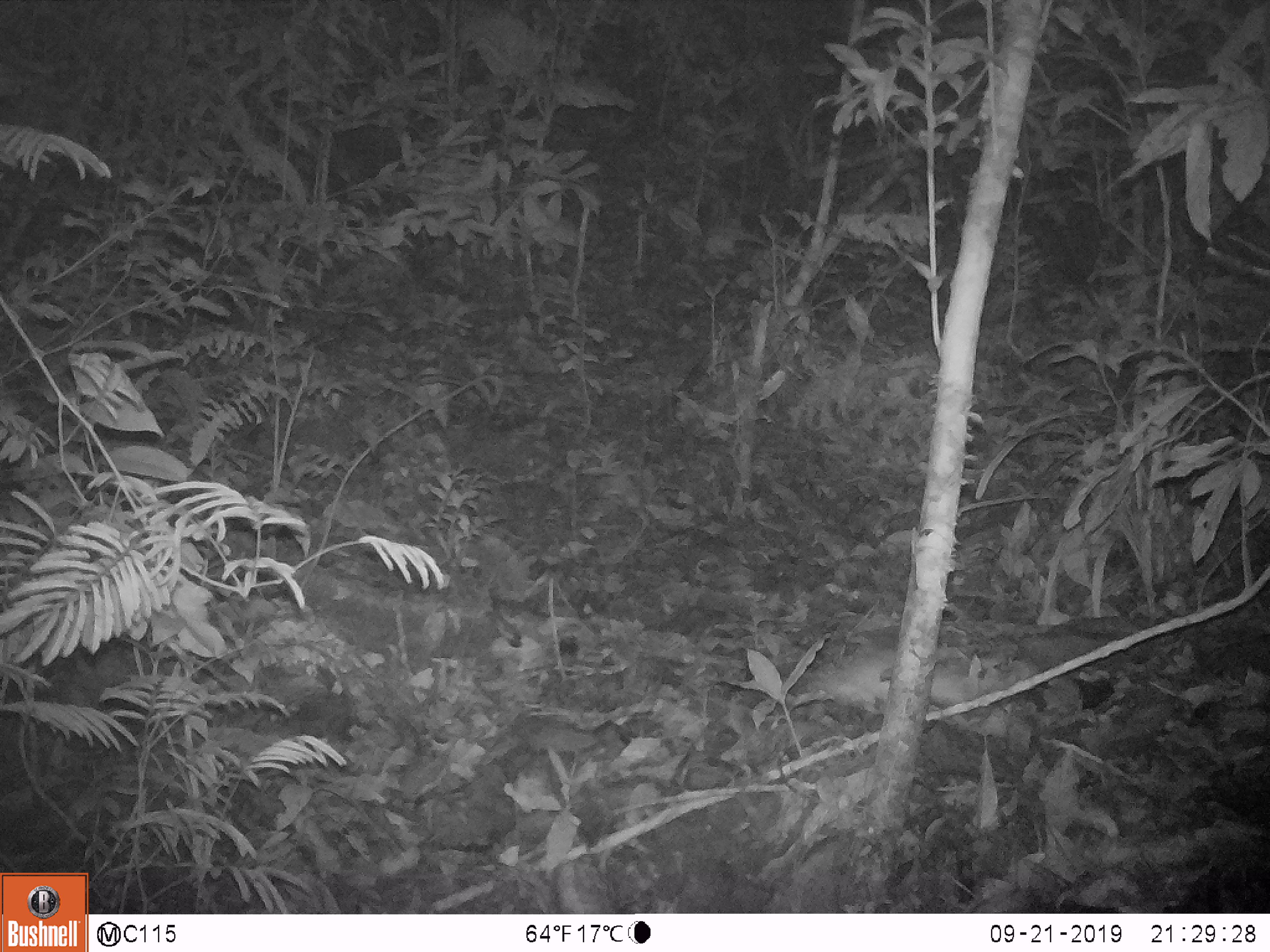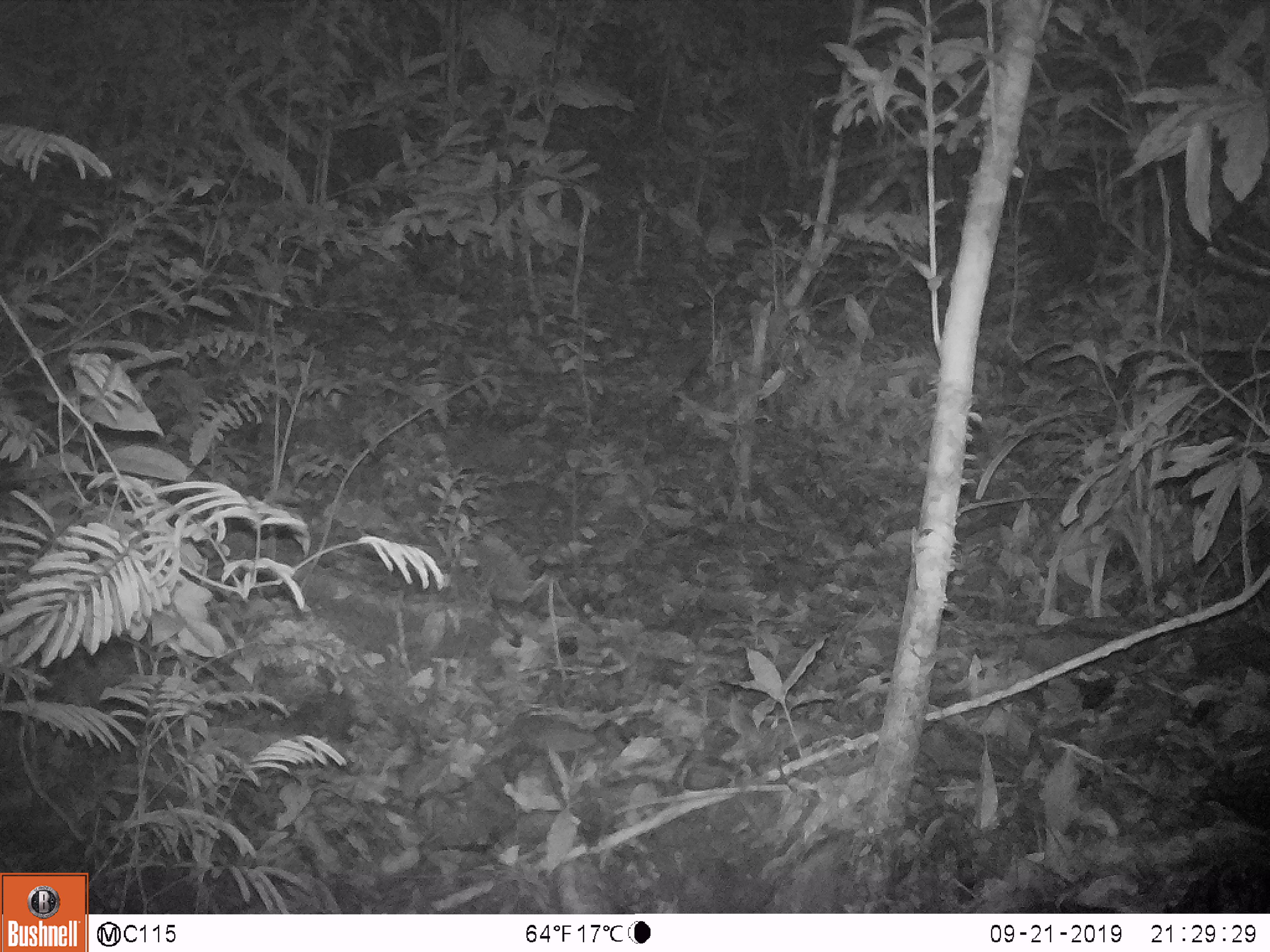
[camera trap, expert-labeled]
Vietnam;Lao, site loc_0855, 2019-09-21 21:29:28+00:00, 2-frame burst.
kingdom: Animalia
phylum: Chordata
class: Mammalia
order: Rodentia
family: Muridae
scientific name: Muridae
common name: old-world mice and rats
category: unidentified murid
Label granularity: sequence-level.